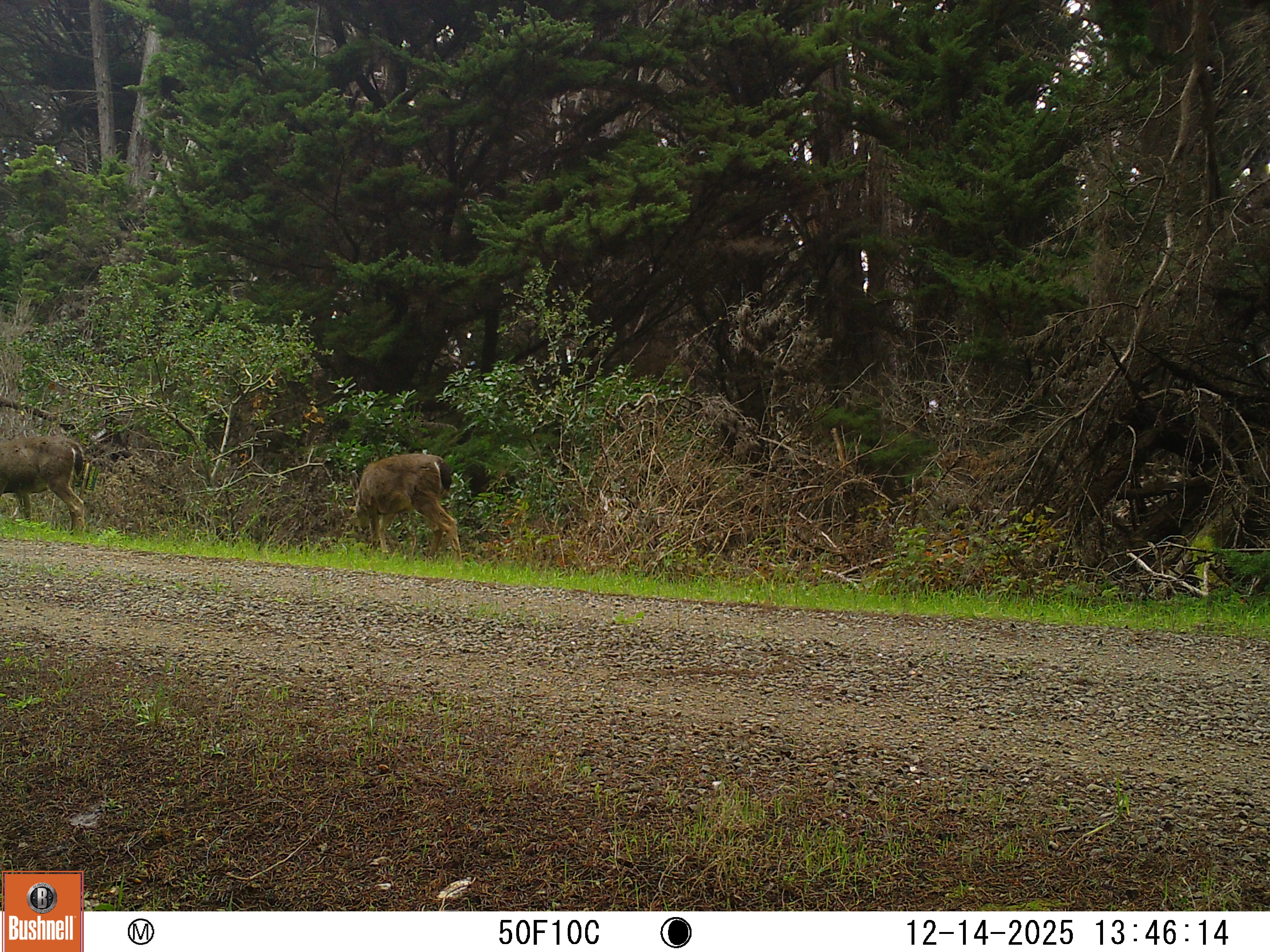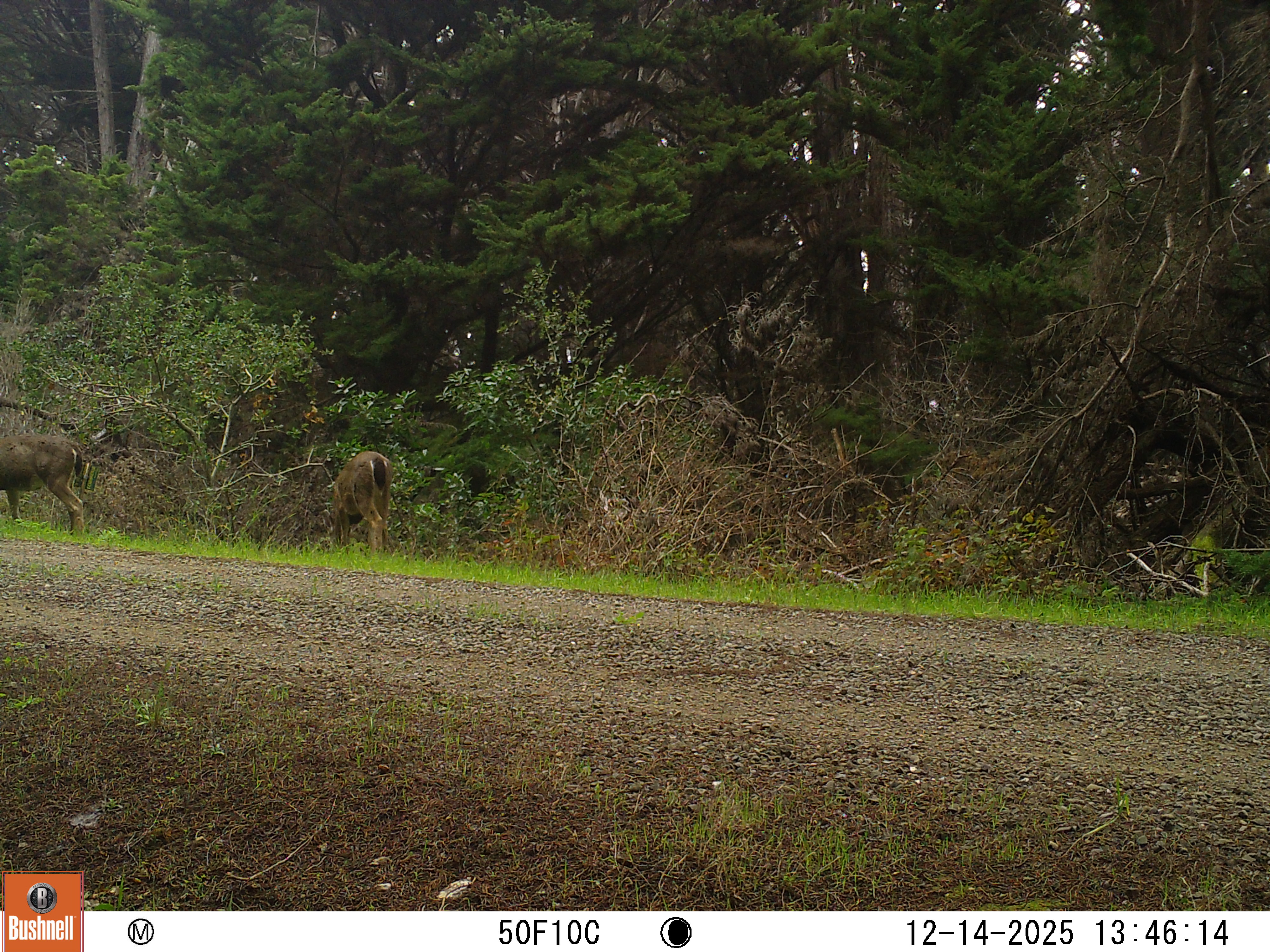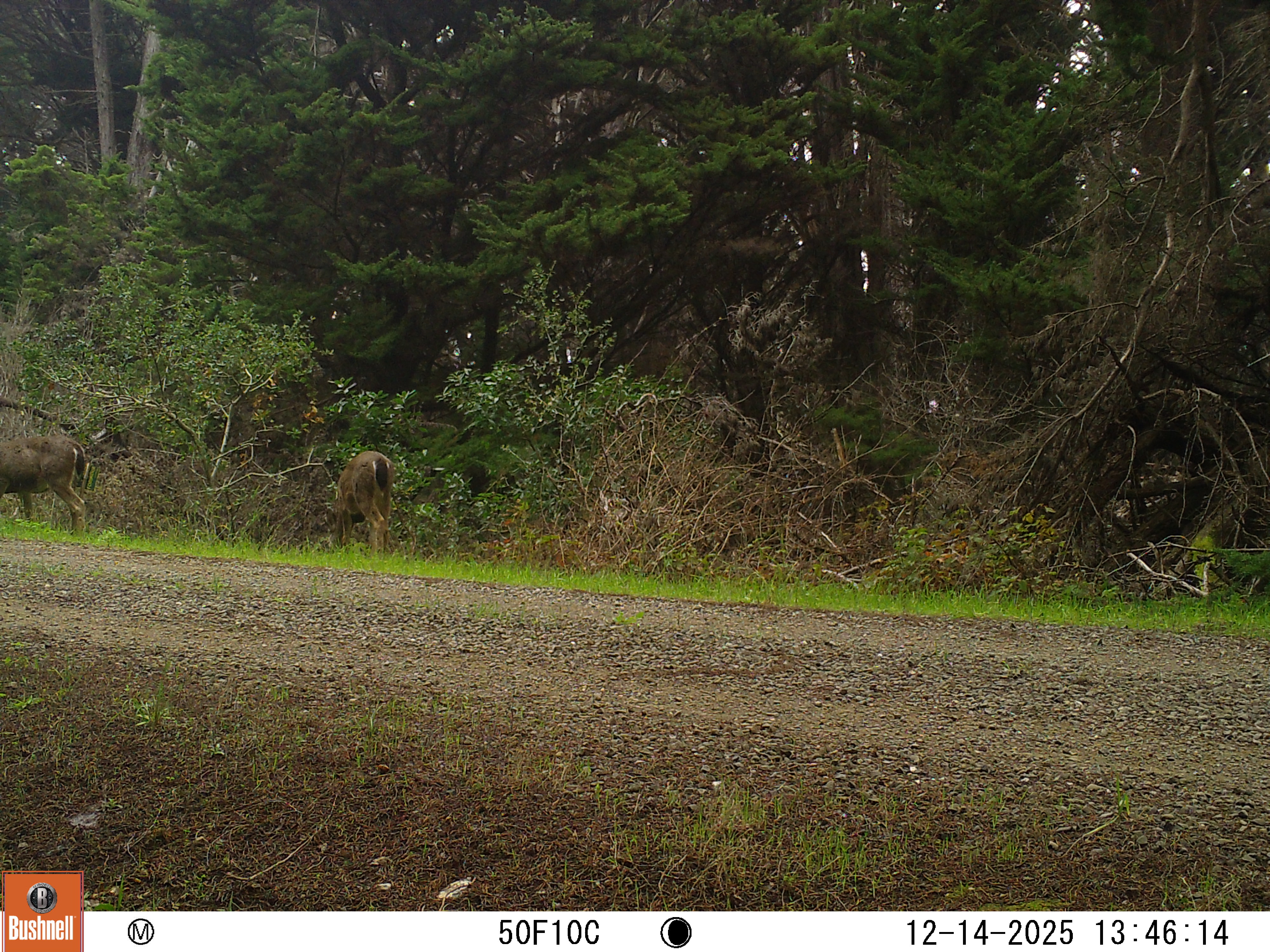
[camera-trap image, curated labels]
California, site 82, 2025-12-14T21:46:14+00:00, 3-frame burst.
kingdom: Animalia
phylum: Chordata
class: Mammalia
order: Artiodactyla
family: Cervidae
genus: Odocoileus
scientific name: Odocoileus hemionus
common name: mule deer